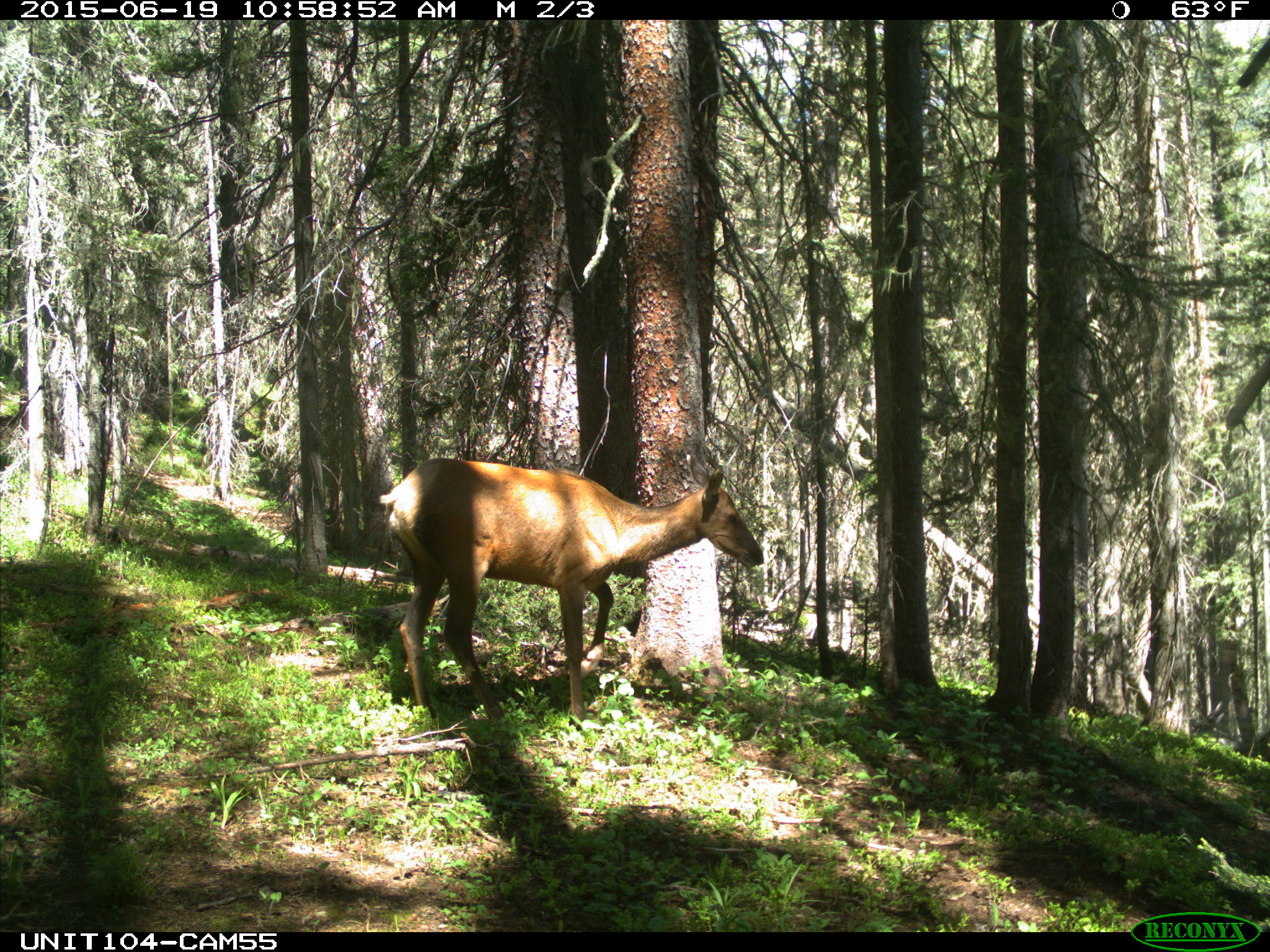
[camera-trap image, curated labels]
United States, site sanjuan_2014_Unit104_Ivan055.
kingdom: Animalia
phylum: Chordata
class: Mammalia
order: Artiodactyla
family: Cervidae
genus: Cervus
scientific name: Cervus elaphus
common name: red deer